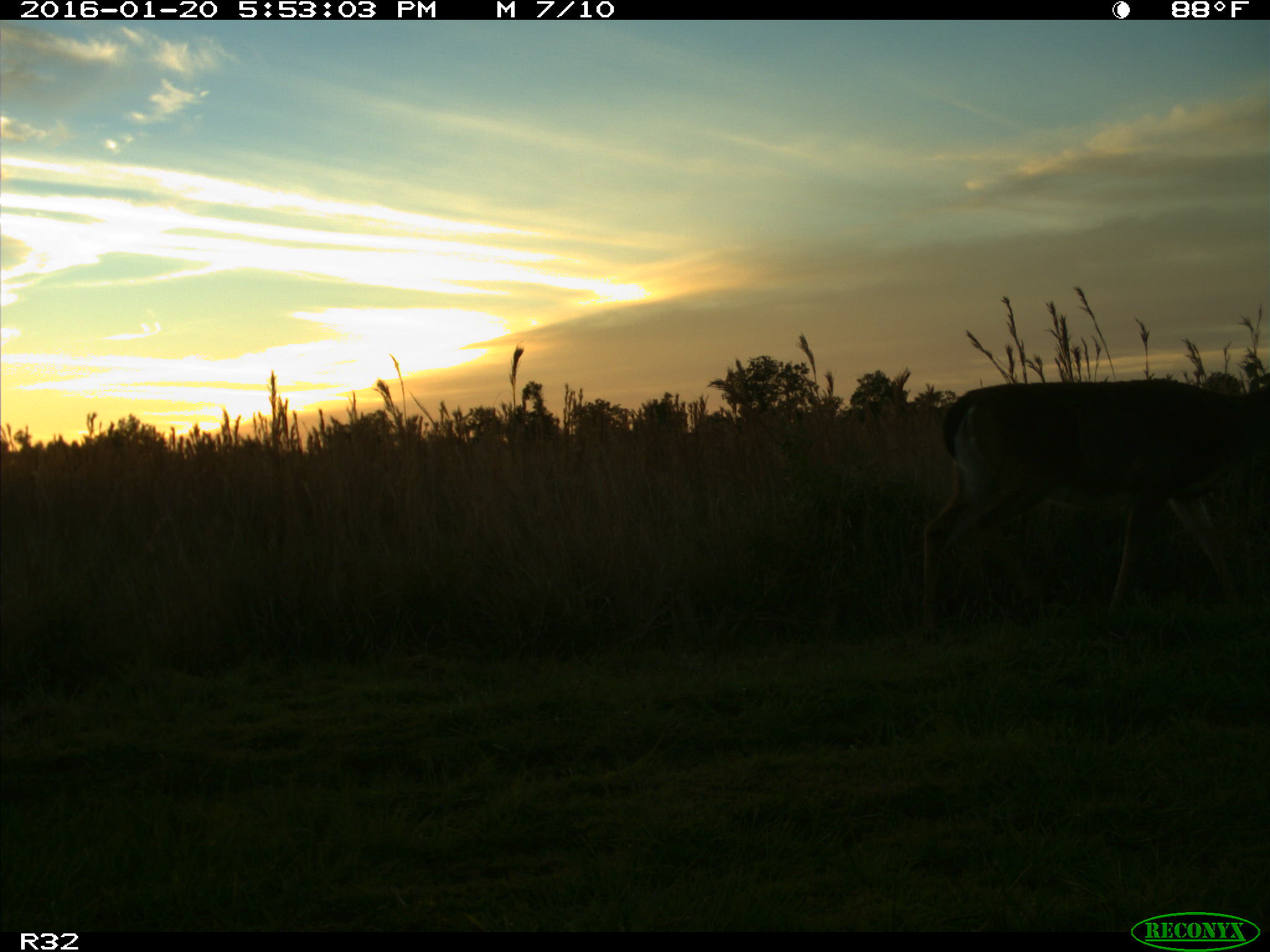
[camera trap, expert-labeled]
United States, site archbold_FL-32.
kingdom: Animalia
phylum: Chordata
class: Mammalia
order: Artiodactyla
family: Cervidae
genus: Odocoileus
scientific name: Odocoileus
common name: deer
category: unidentified deer